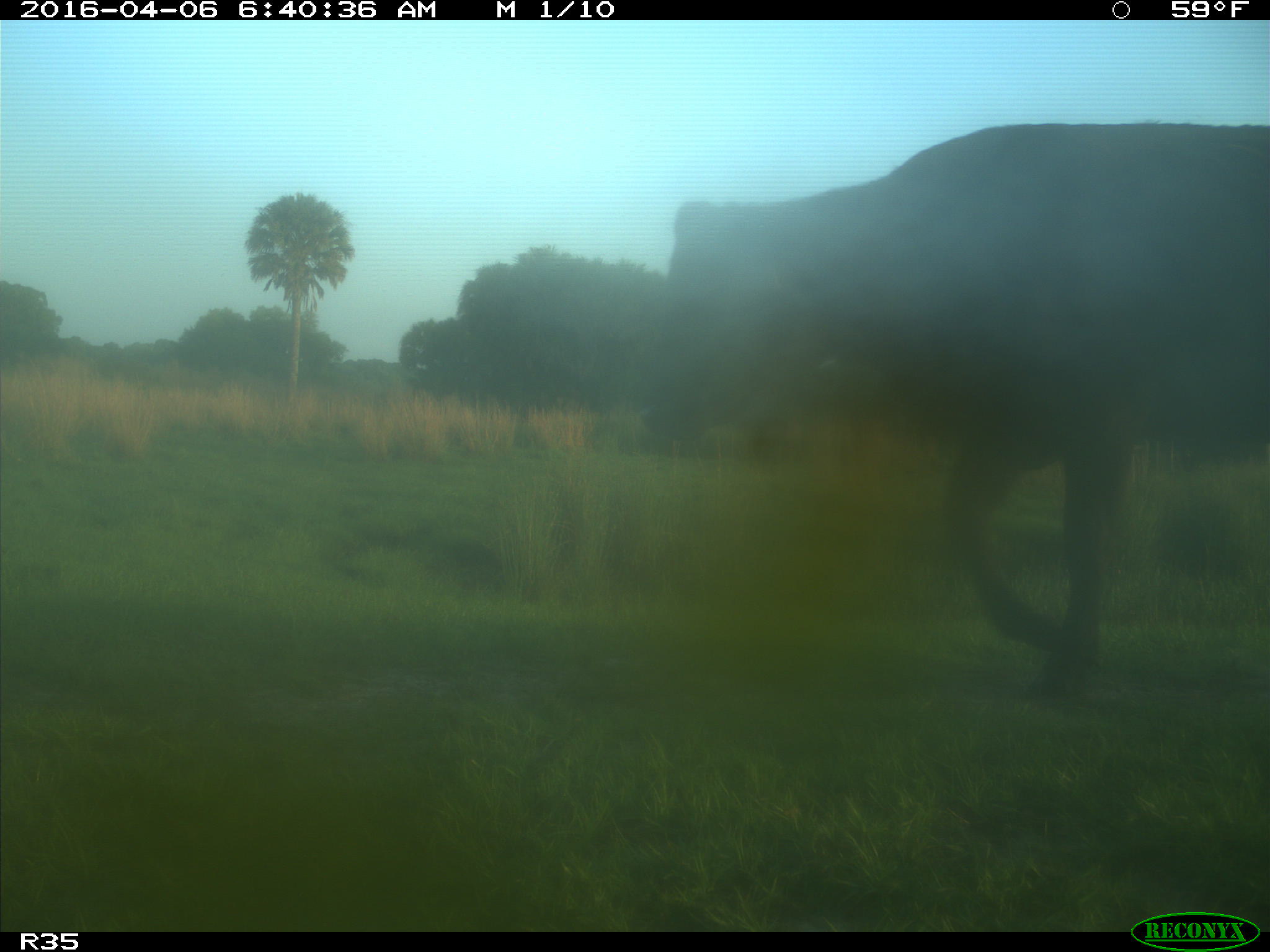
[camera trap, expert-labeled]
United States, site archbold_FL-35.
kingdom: Animalia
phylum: Chordata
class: Mammalia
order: Artiodactyla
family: Bovidae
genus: Bos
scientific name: Bos taurus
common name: domestic cow